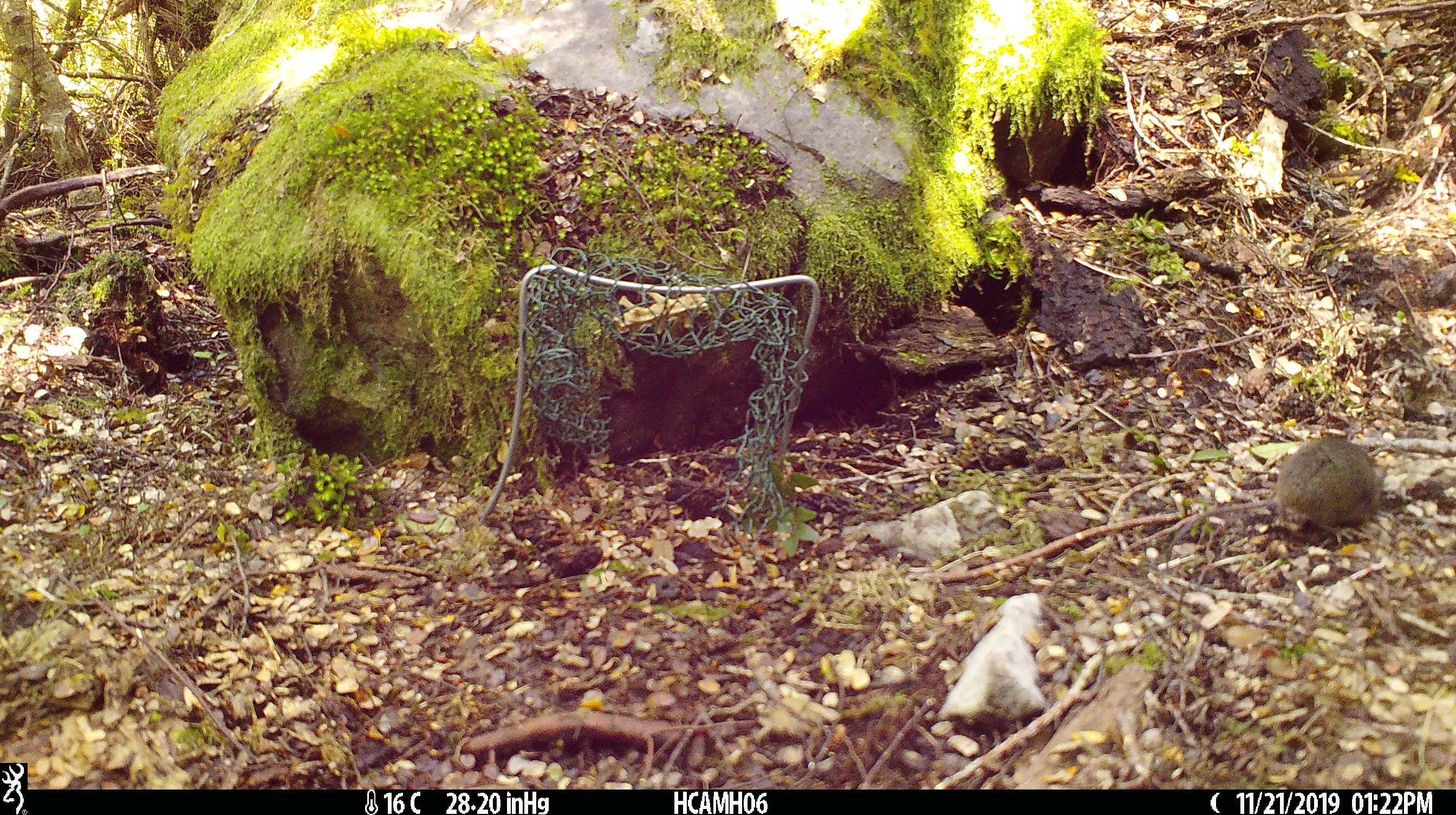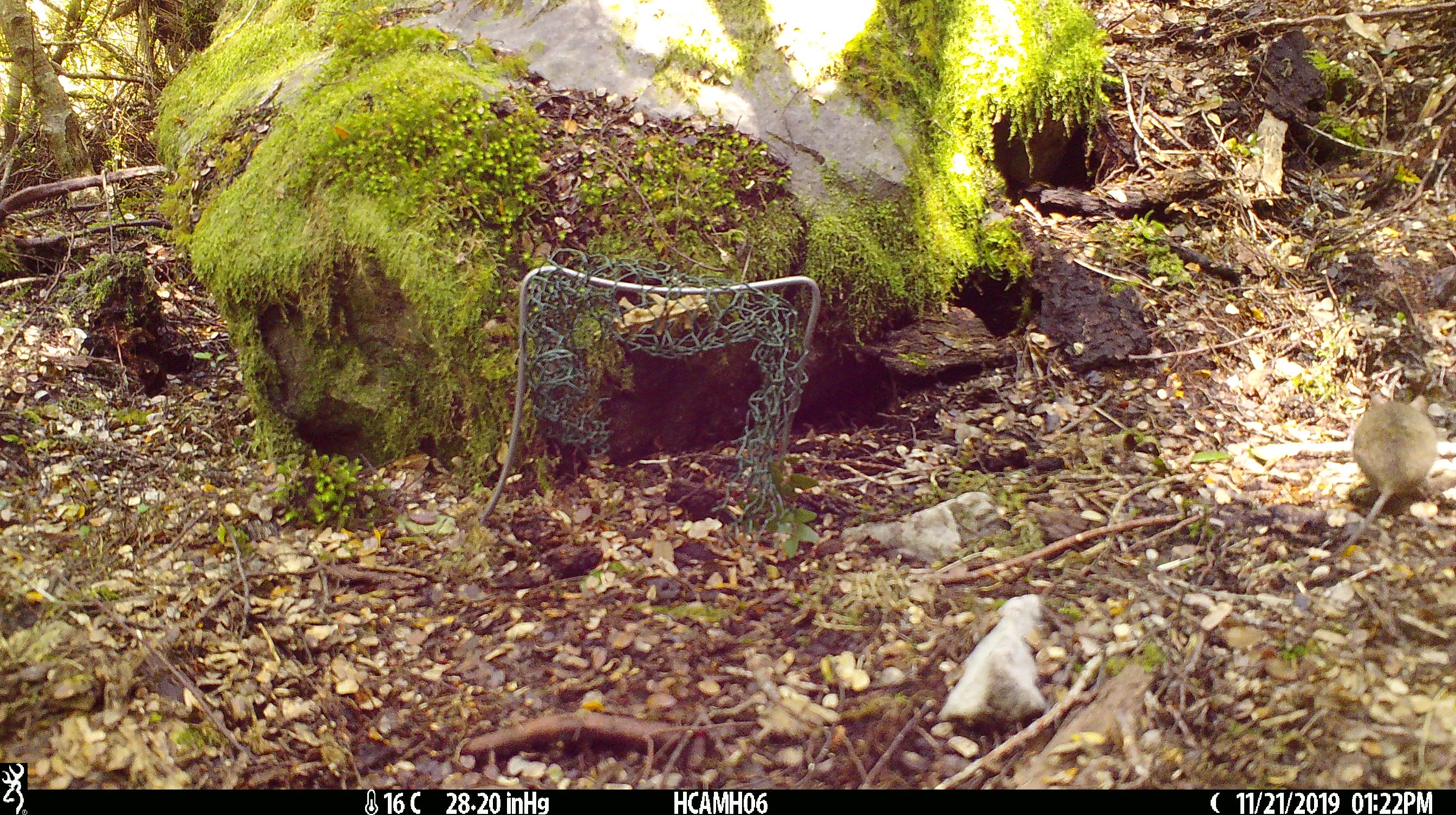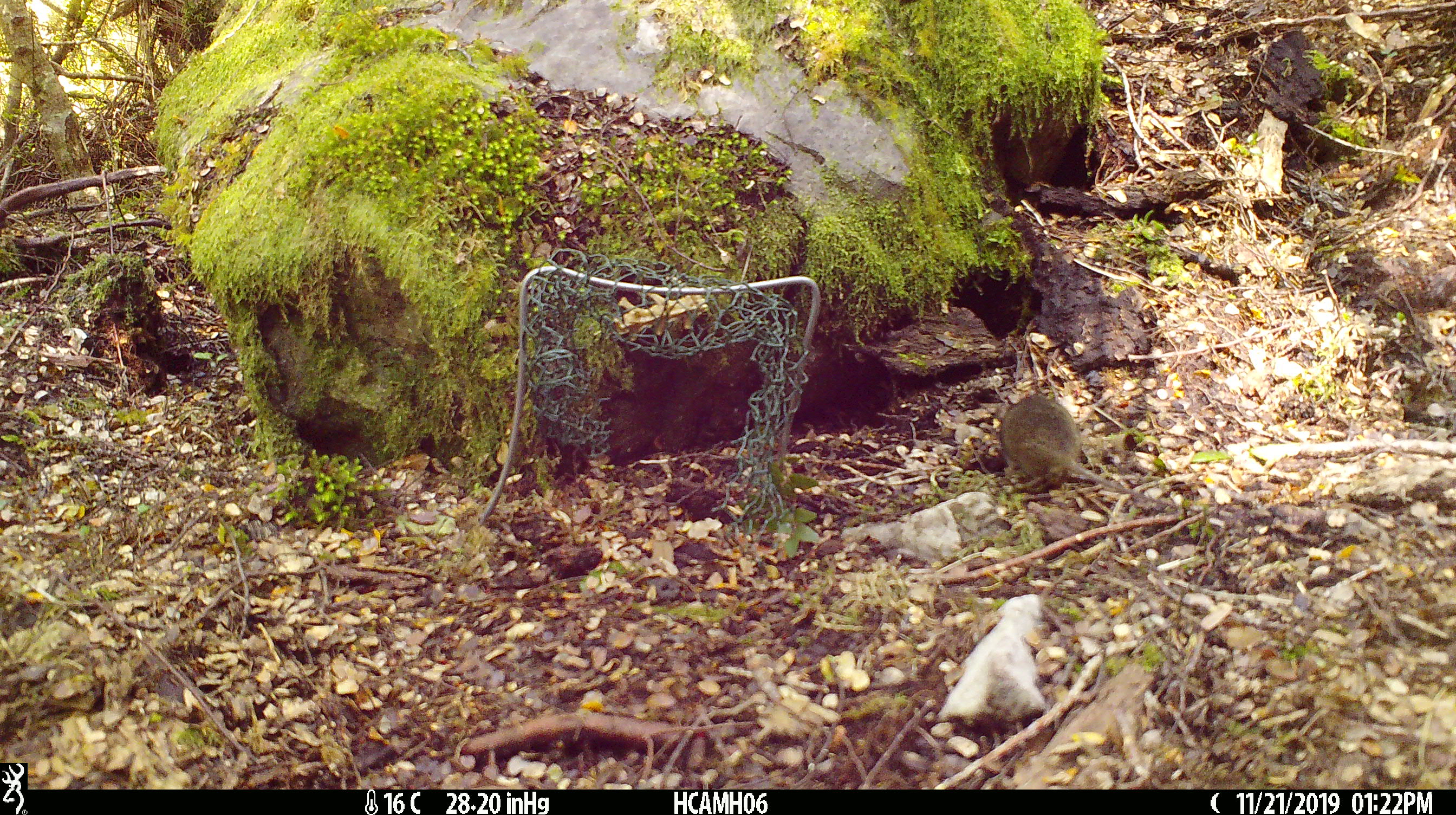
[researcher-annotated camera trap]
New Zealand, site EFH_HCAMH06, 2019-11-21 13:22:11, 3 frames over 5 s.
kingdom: Animalia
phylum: Chordata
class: Mammalia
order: Rodentia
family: Muridae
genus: Mus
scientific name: Mus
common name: mouse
Mouse (Mus).